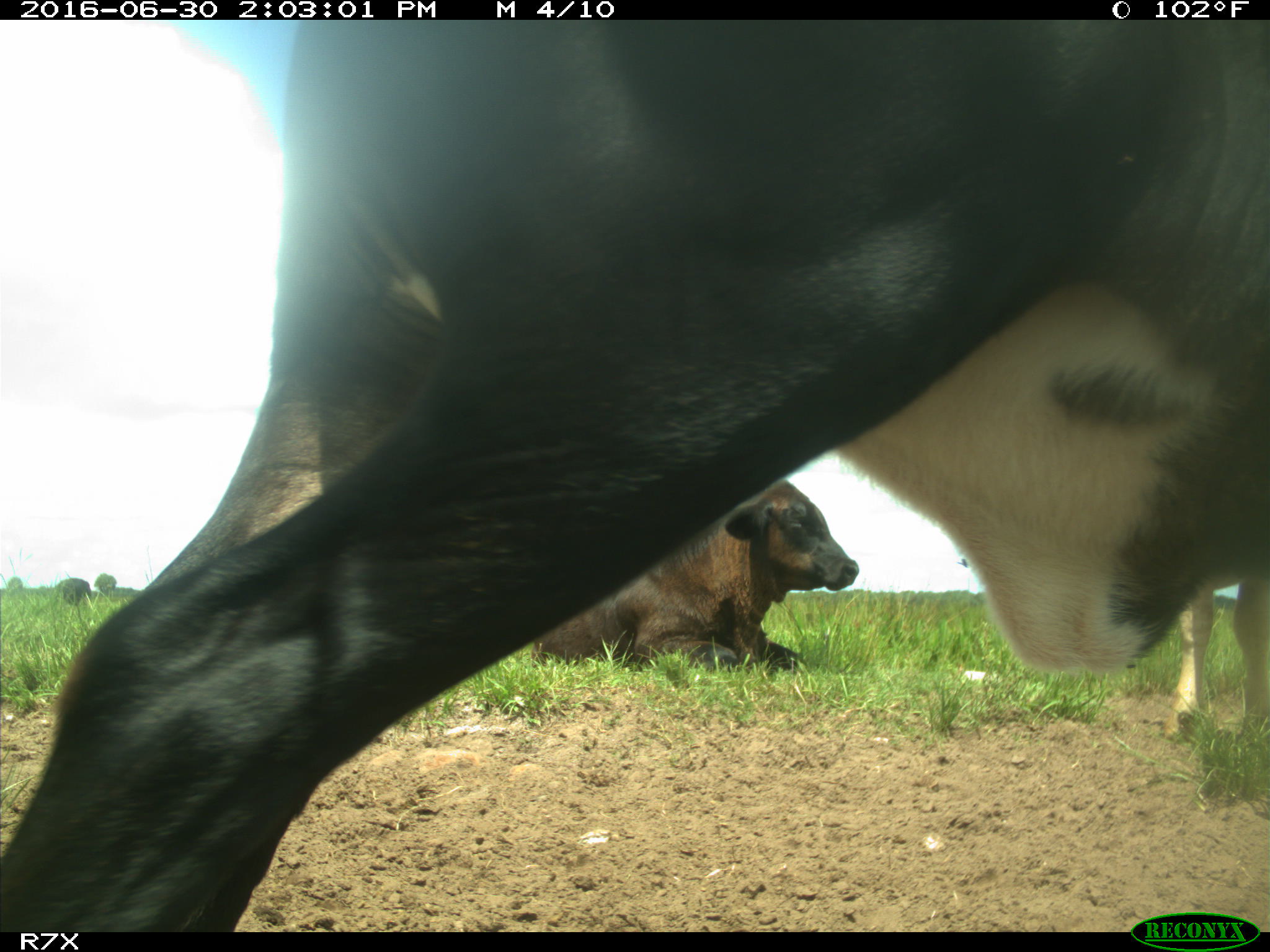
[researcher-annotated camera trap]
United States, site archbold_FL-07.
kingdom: Animalia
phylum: Chordata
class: Mammalia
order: Artiodactyla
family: Bovidae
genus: Bos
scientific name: Bos taurus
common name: domestic cow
Bos taurus (domestic cow).